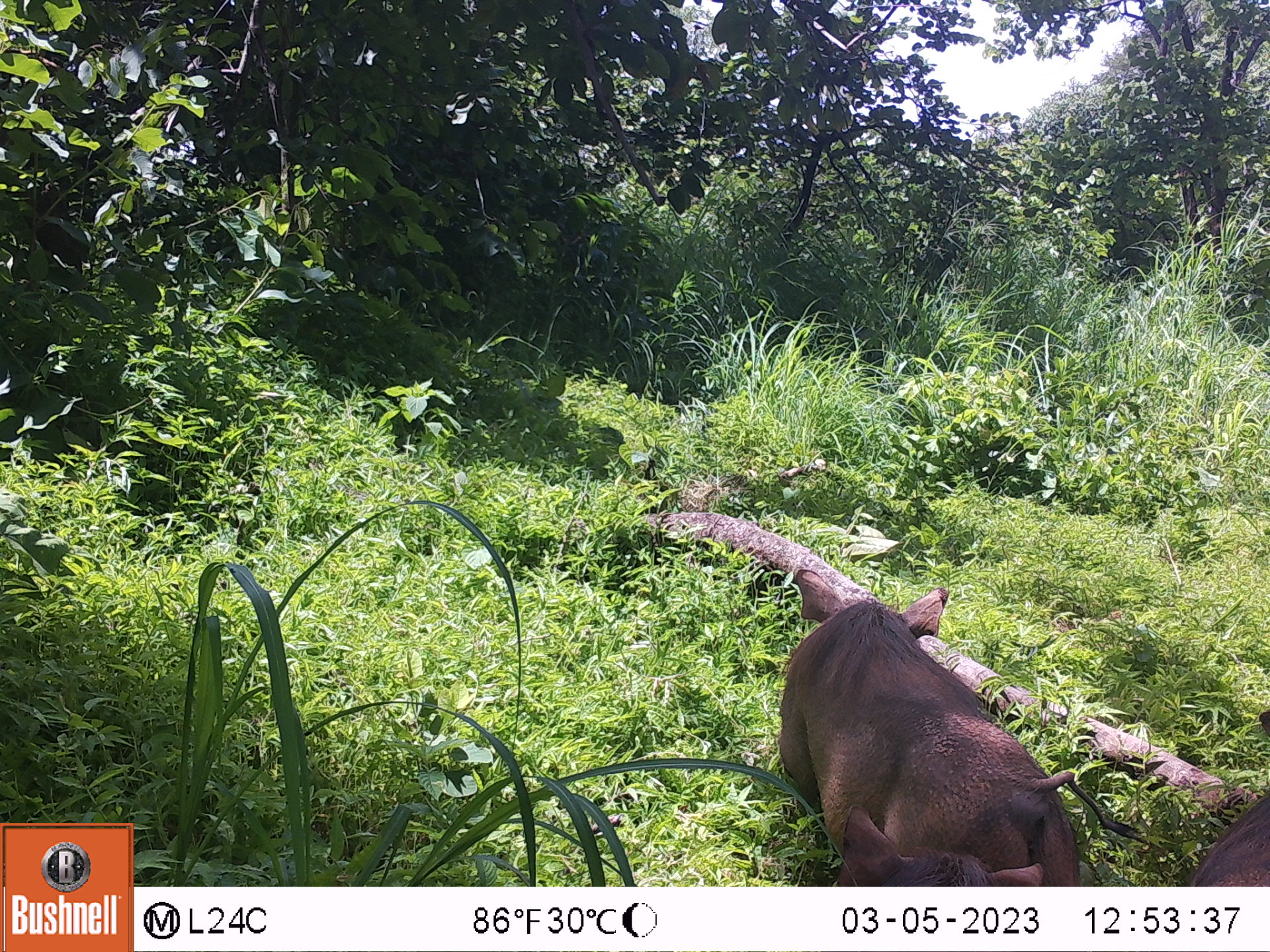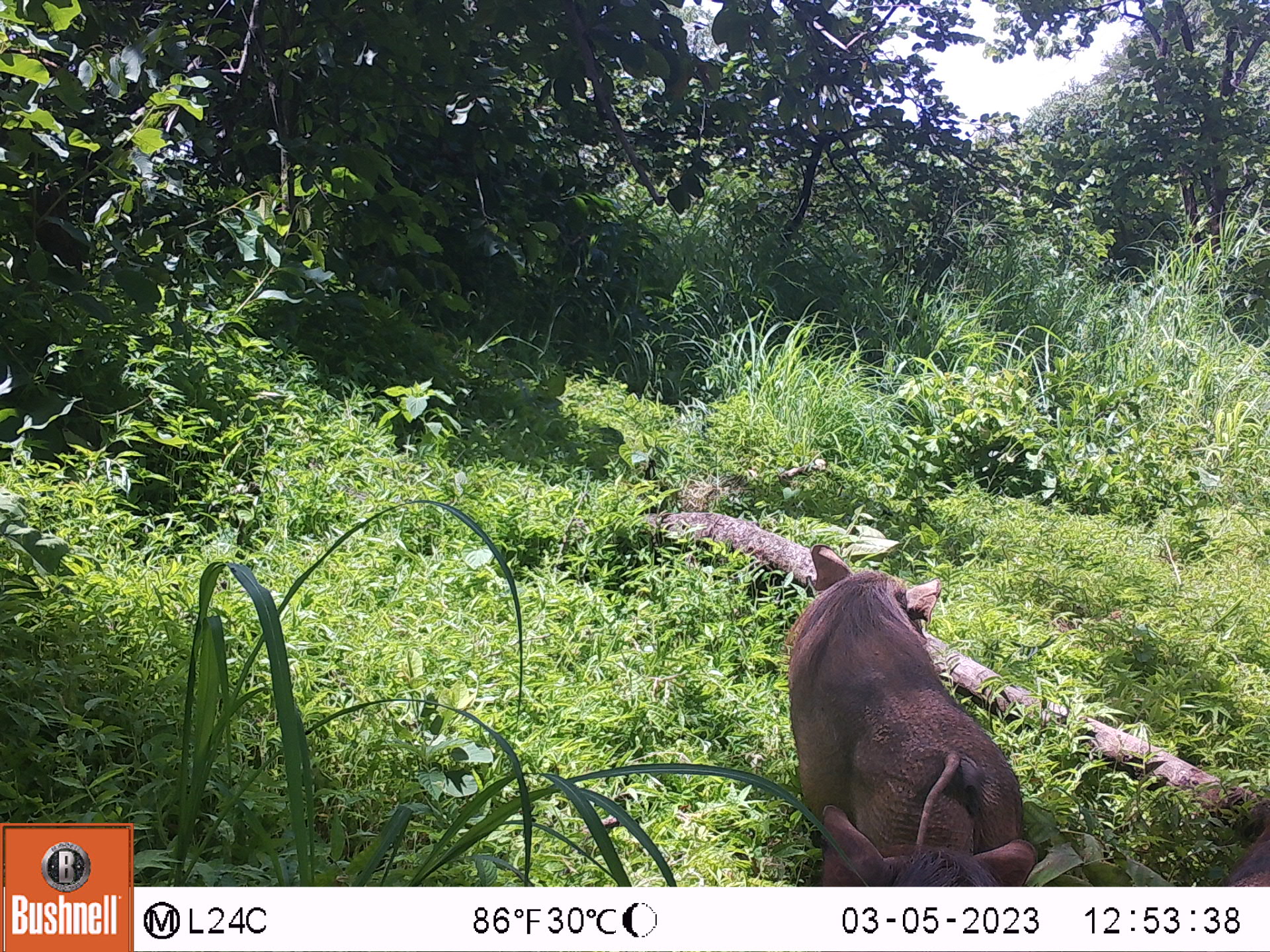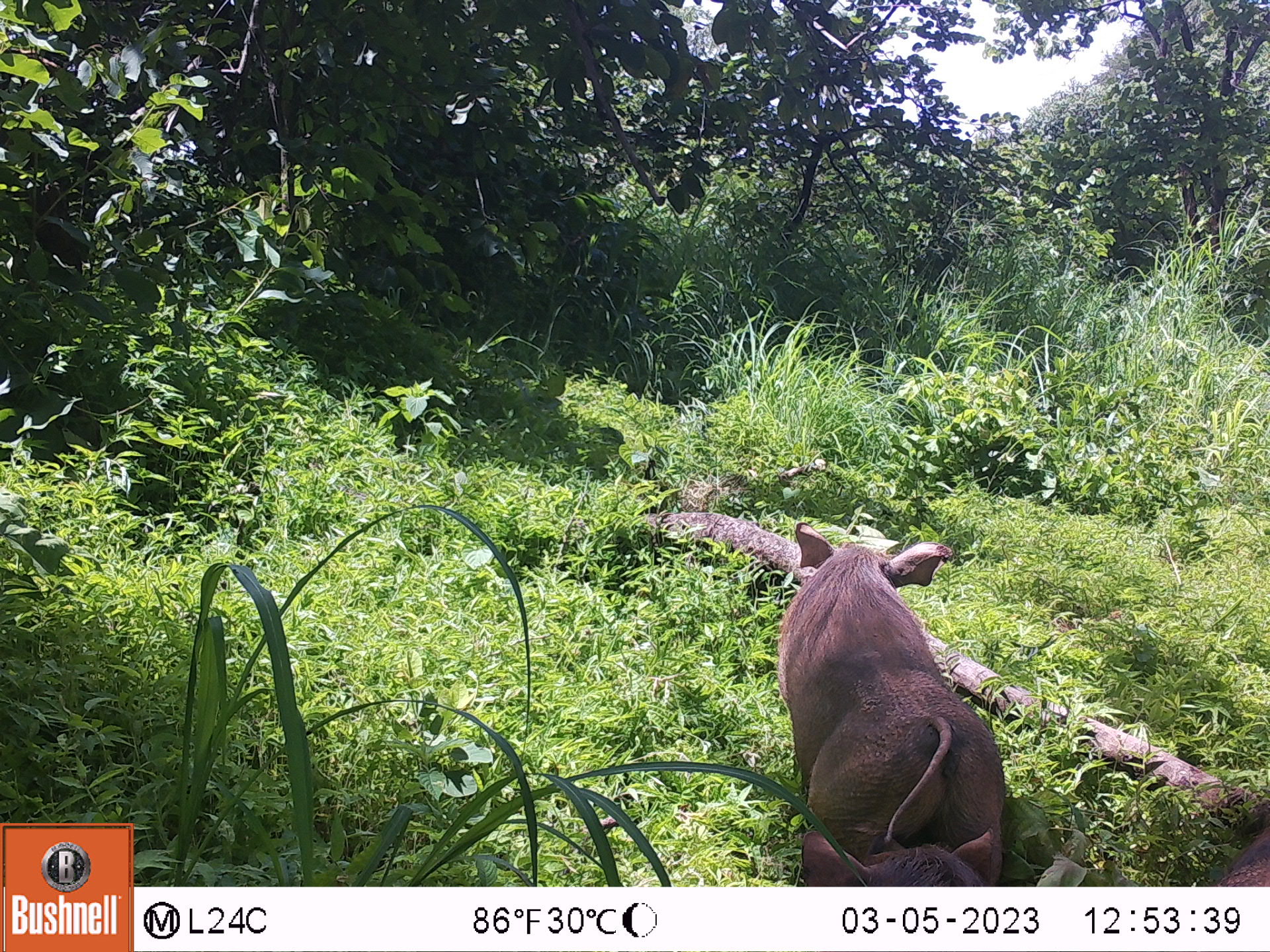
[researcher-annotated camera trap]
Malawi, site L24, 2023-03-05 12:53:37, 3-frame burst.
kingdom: Animalia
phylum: Chordata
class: Mammalia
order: Artiodactyla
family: Suidae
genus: Phacochoerus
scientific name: Phacochoerus africanus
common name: common warthog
Common warthog (Phacochoerus africanus), count 2.